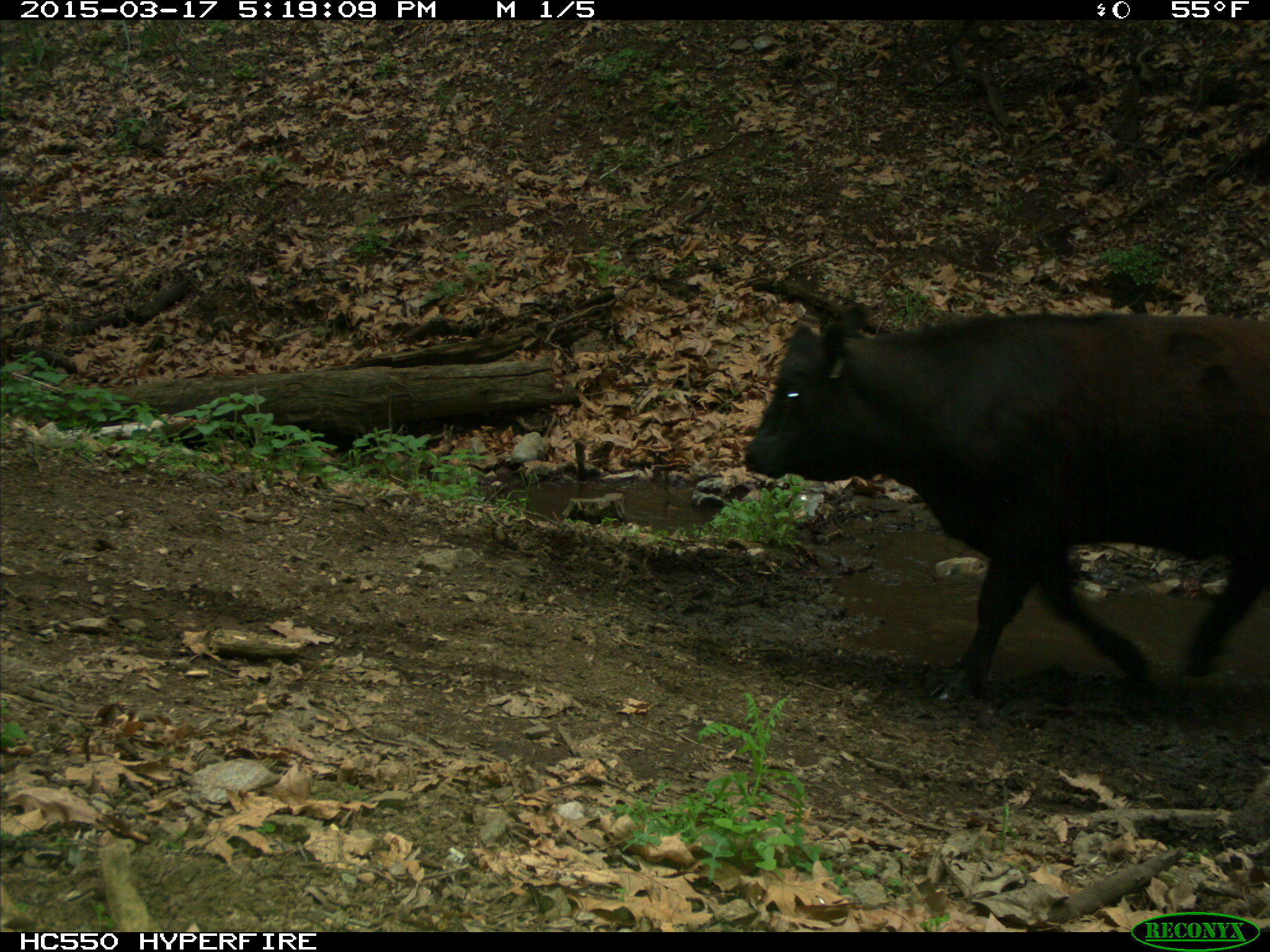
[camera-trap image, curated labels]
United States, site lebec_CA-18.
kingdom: Animalia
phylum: Chordata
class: Mammalia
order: Artiodactyla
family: Bovidae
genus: Bos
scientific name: Bos taurus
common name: domestic cow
Bos taurus (domestic cow).